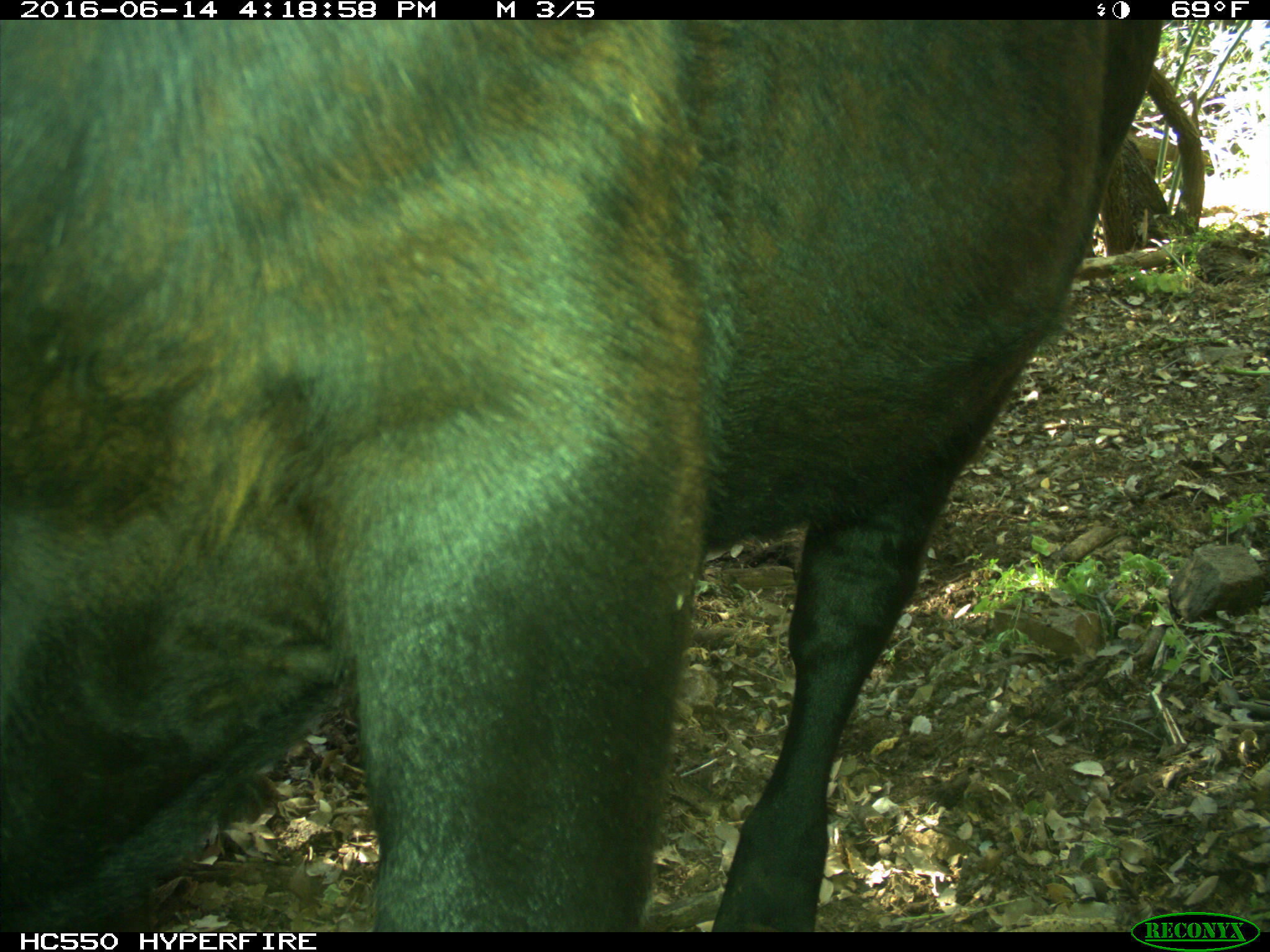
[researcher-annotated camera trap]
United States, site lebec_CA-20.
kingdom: Animalia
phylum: Chordata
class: Mammalia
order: Artiodactyla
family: Bovidae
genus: Bos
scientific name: Bos taurus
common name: domestic cow